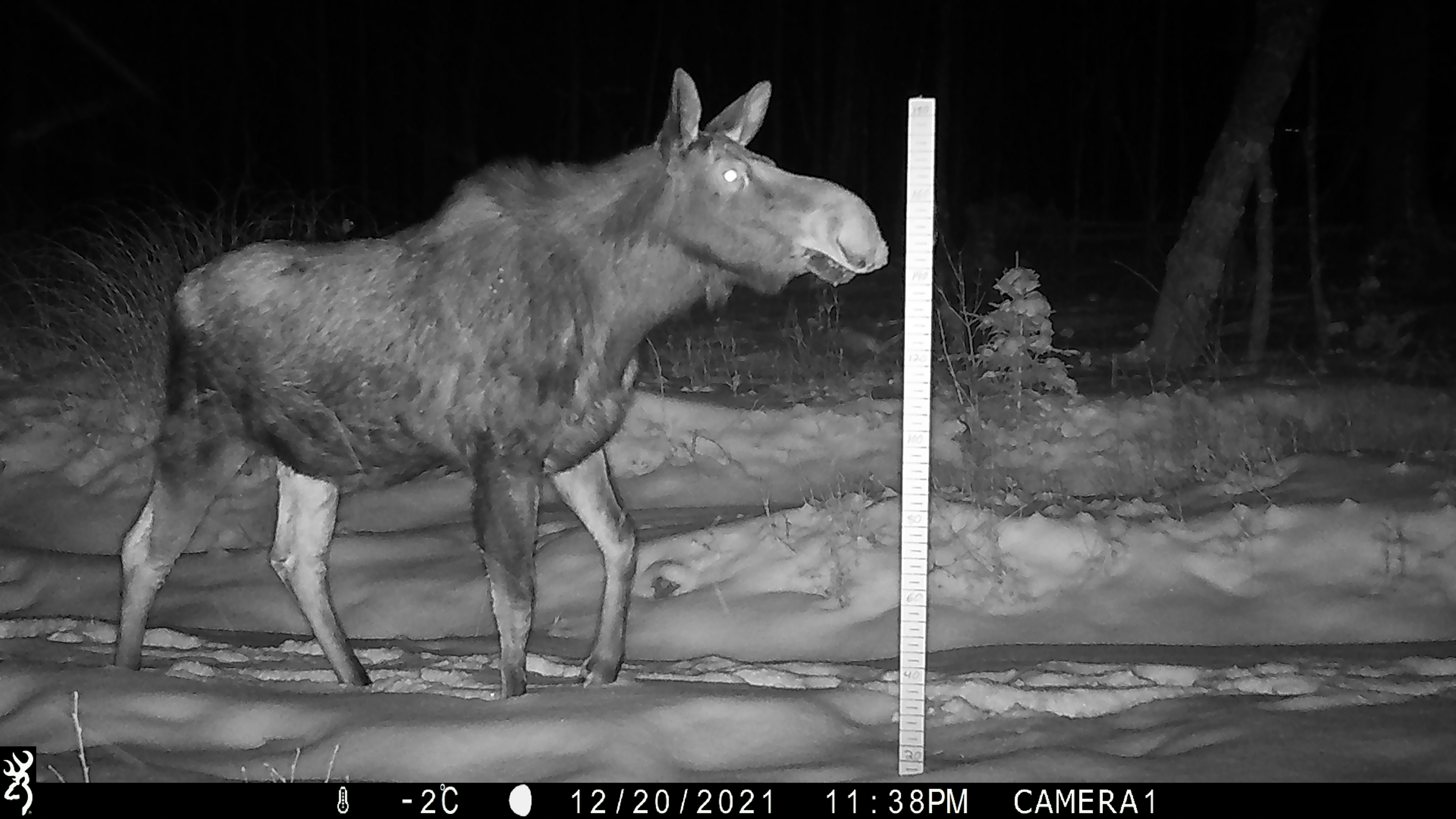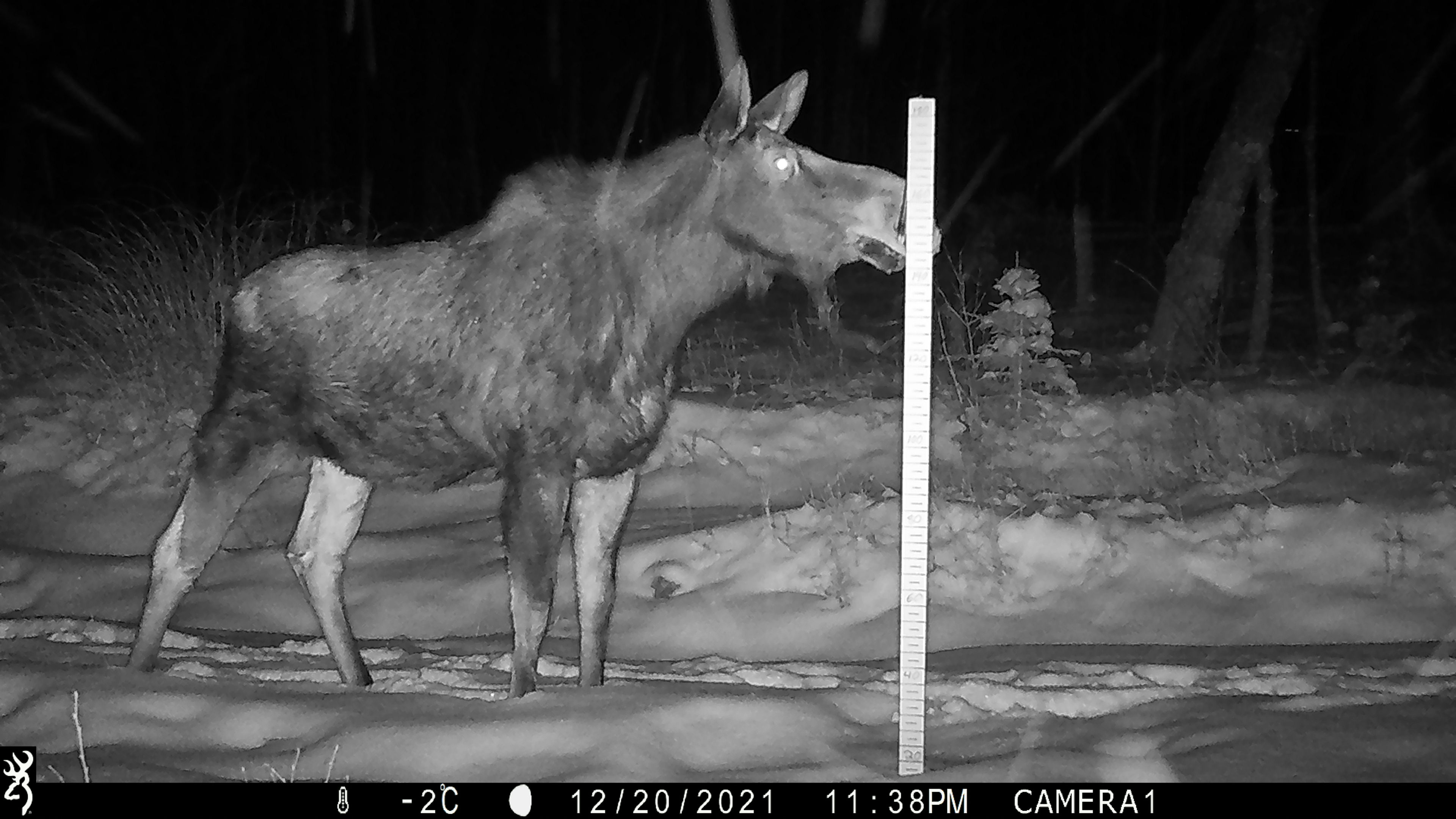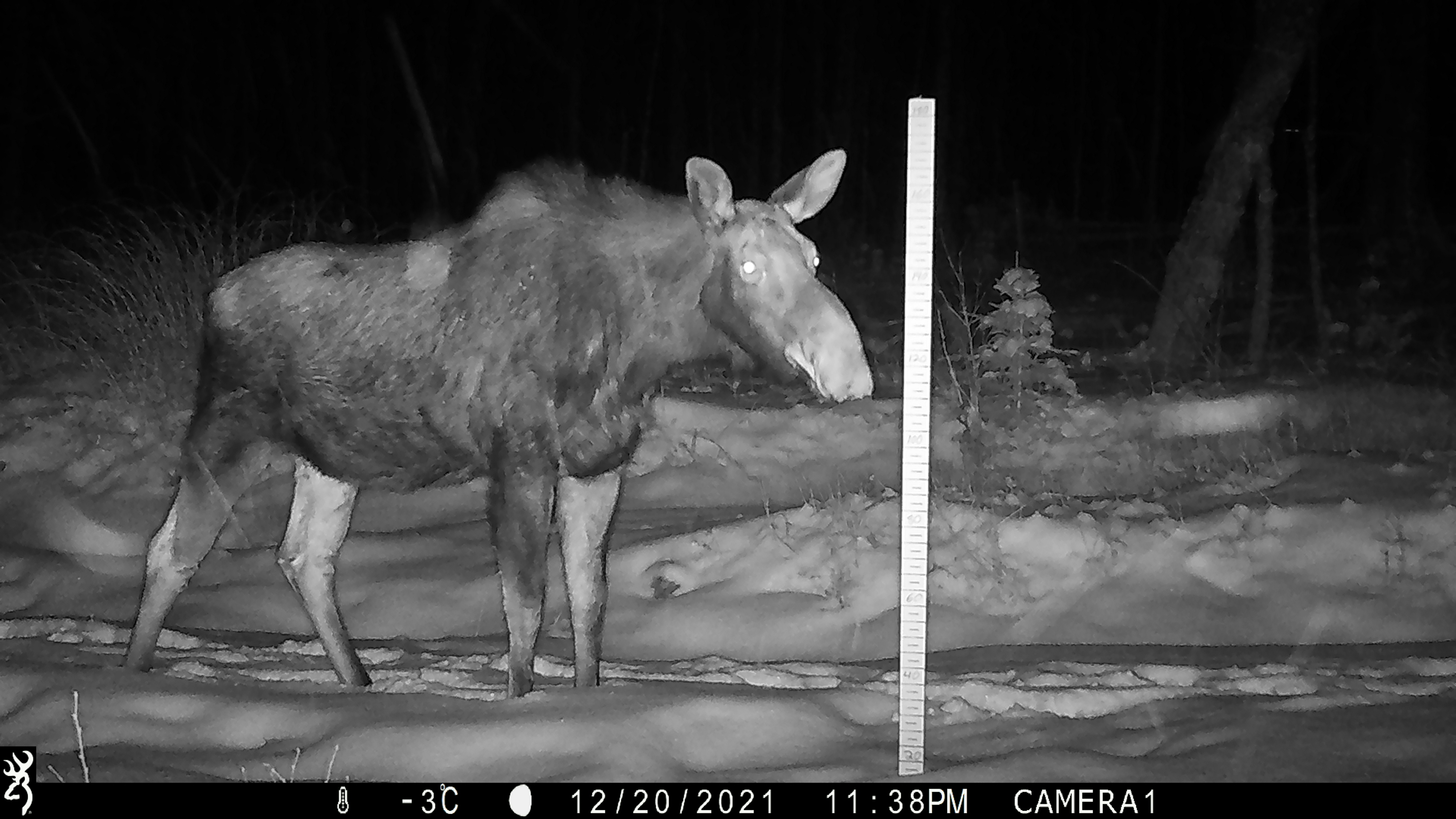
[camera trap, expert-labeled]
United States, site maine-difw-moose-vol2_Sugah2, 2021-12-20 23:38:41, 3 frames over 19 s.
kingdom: Animalia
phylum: Chordata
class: Mammalia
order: Artiodactyla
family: Cervidae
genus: Alces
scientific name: Alces alces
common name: moose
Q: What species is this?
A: Moose (Alces alces).